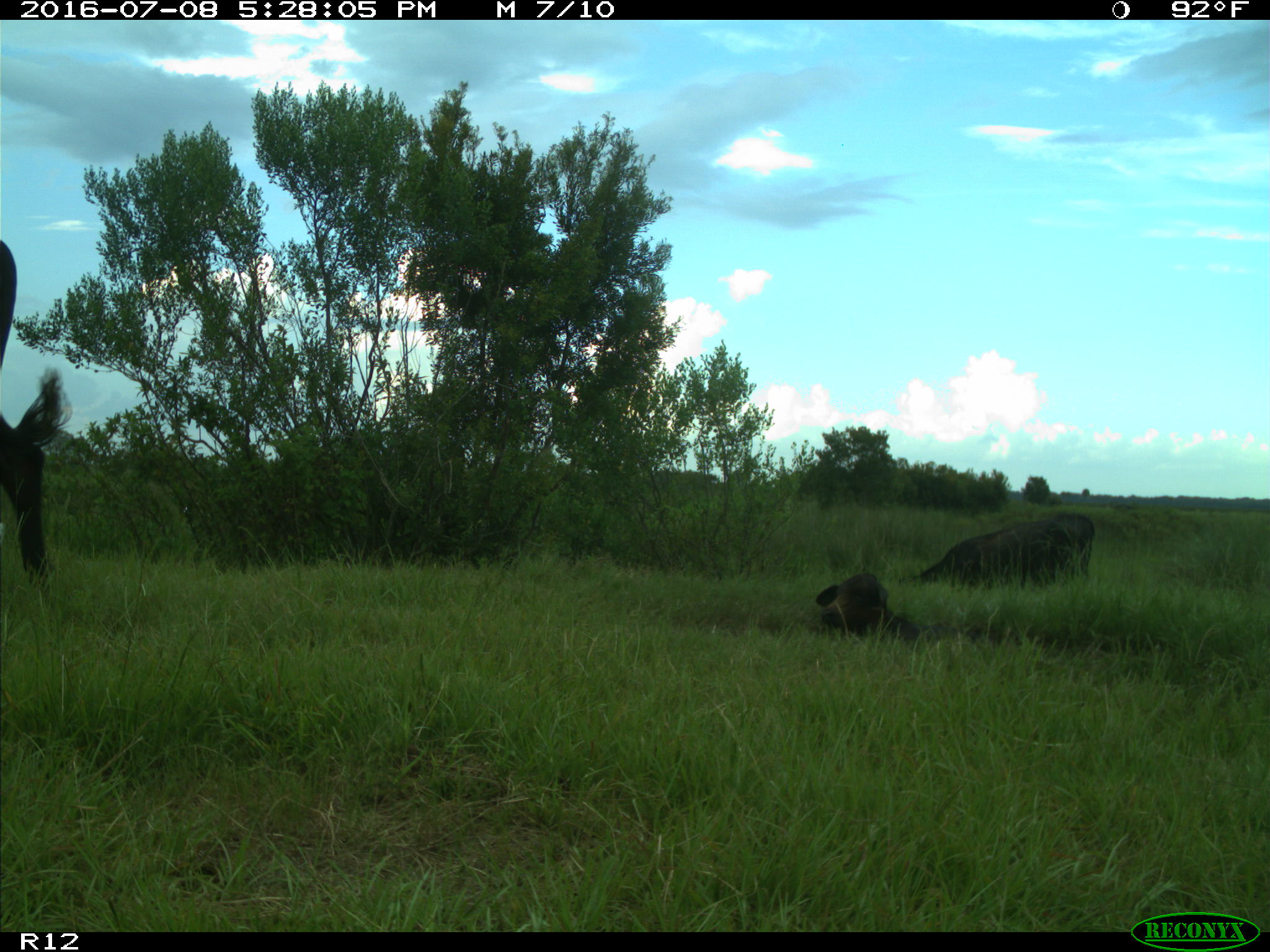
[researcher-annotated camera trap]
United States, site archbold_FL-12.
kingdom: Animalia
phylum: Chordata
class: Mammalia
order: Artiodactyla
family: Bovidae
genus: Bos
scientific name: Bos taurus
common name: domestic cow